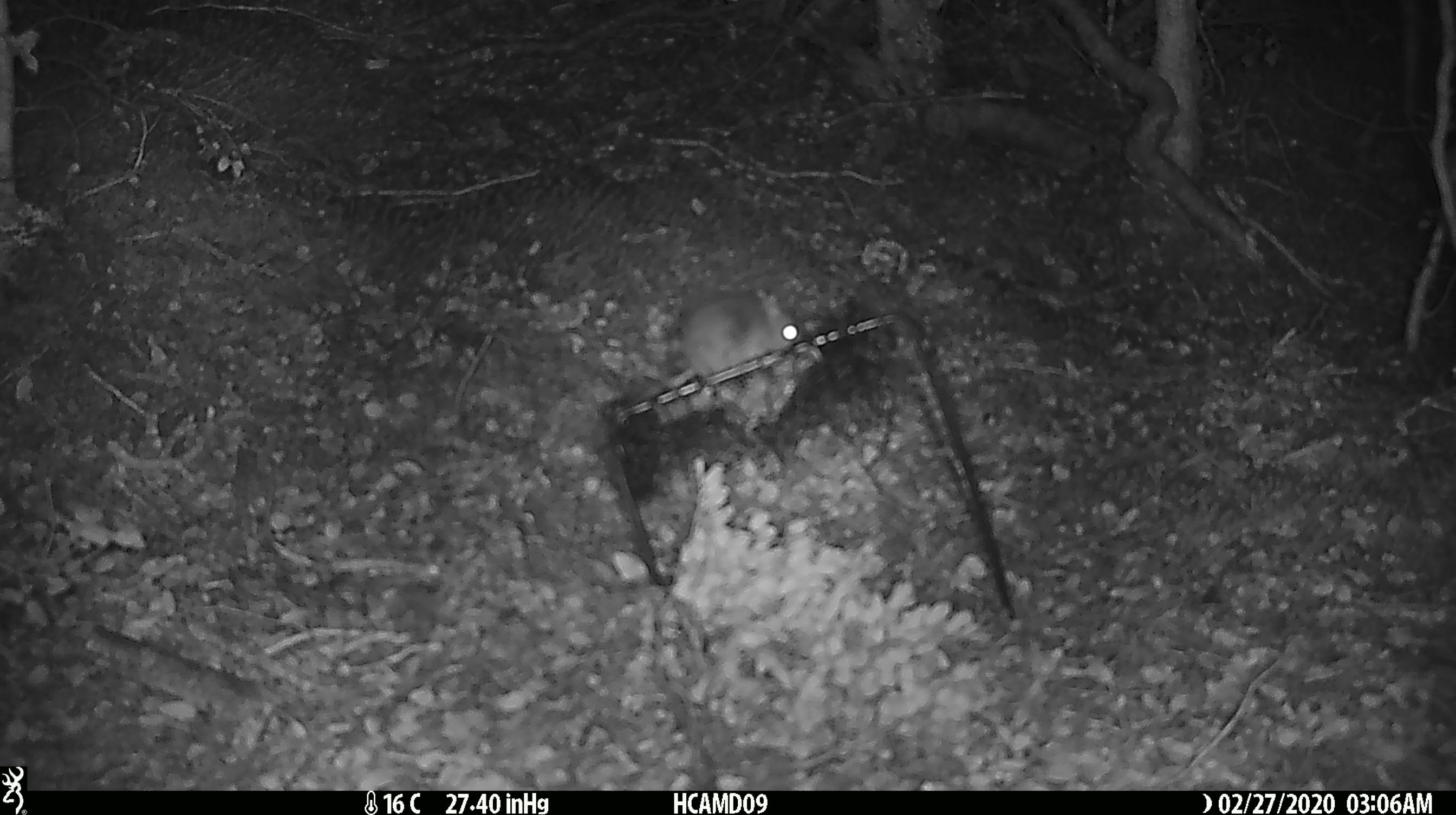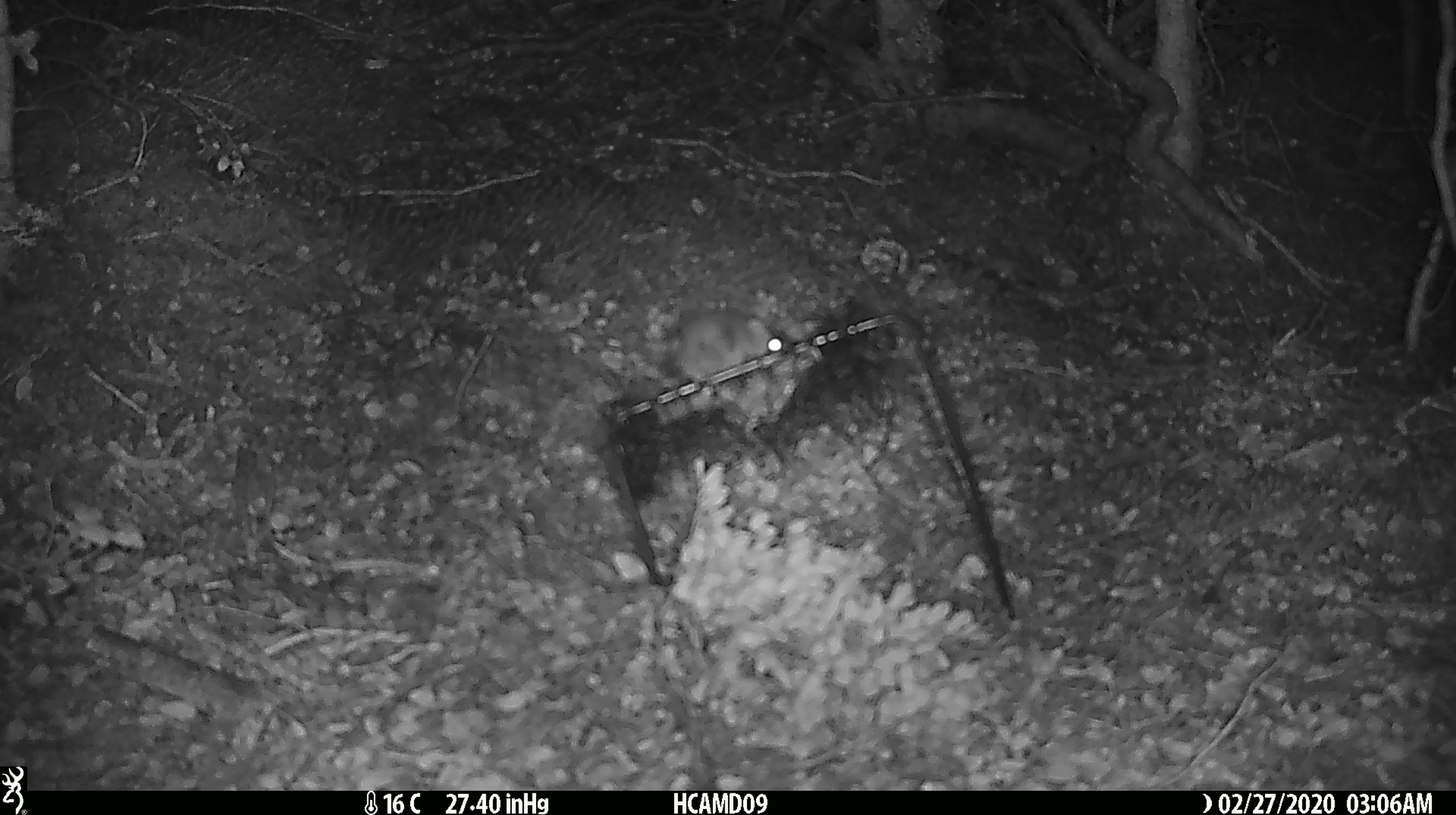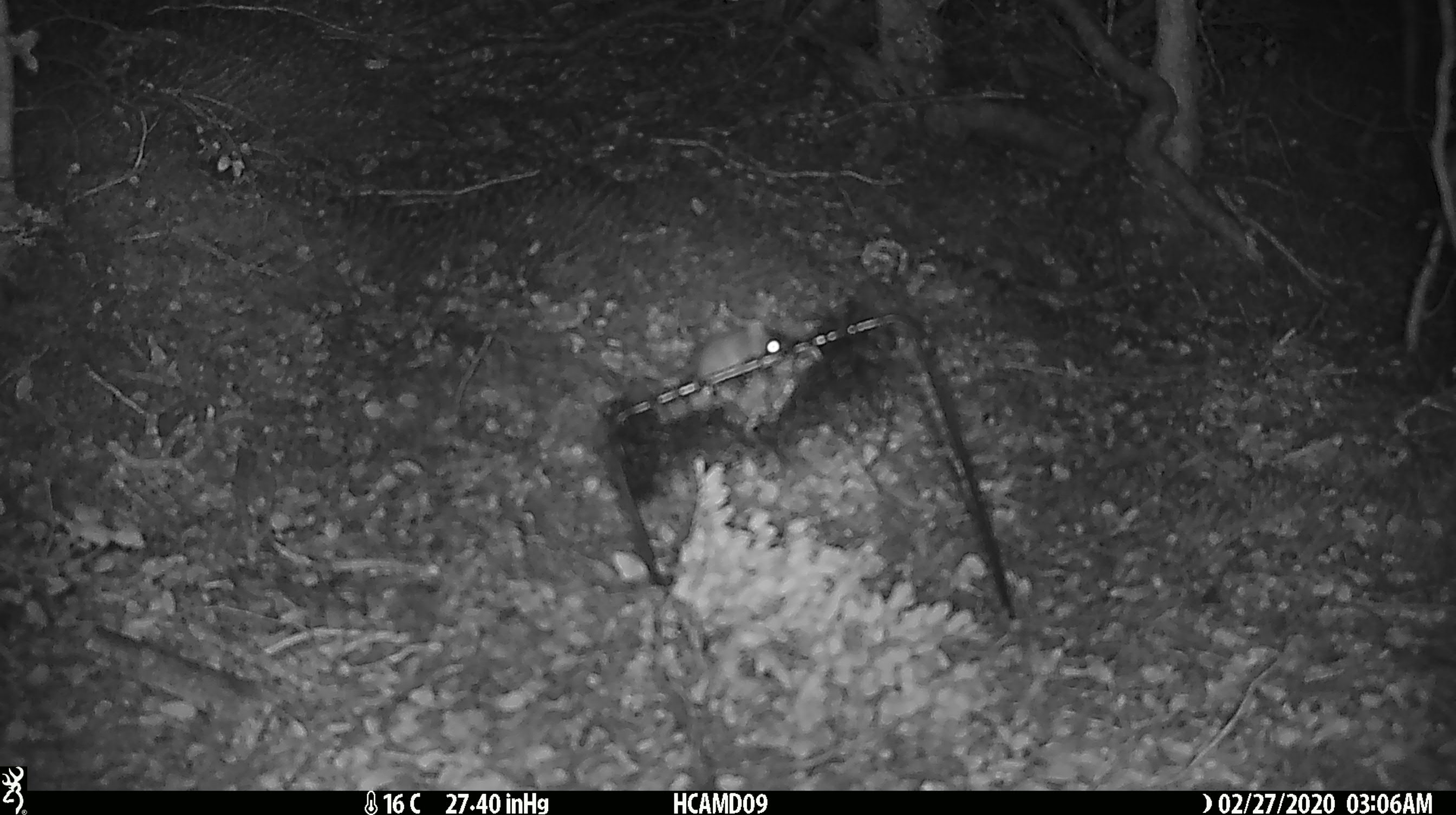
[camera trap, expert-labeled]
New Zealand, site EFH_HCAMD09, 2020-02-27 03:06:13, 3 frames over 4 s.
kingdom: Animalia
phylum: Chordata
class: Mammalia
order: Rodentia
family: Muridae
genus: Mus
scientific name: Mus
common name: mouse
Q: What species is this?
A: Mouse (Mus).